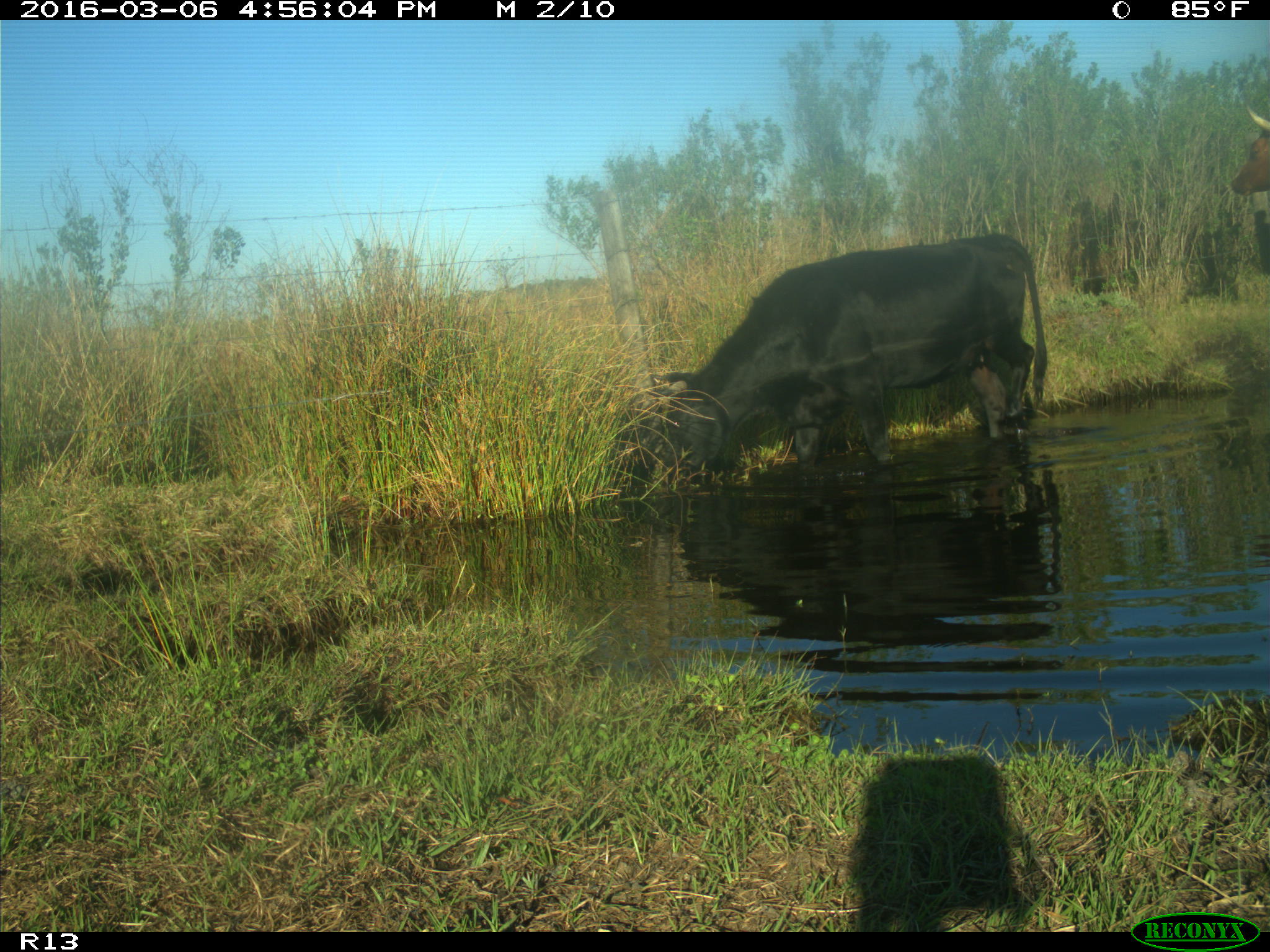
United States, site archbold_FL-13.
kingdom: Animalia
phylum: Chordata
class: Mammalia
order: Artiodactyla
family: Bovidae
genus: Bos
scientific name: Bos taurus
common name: domestic cow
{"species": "Bos taurus (domestic cow)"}